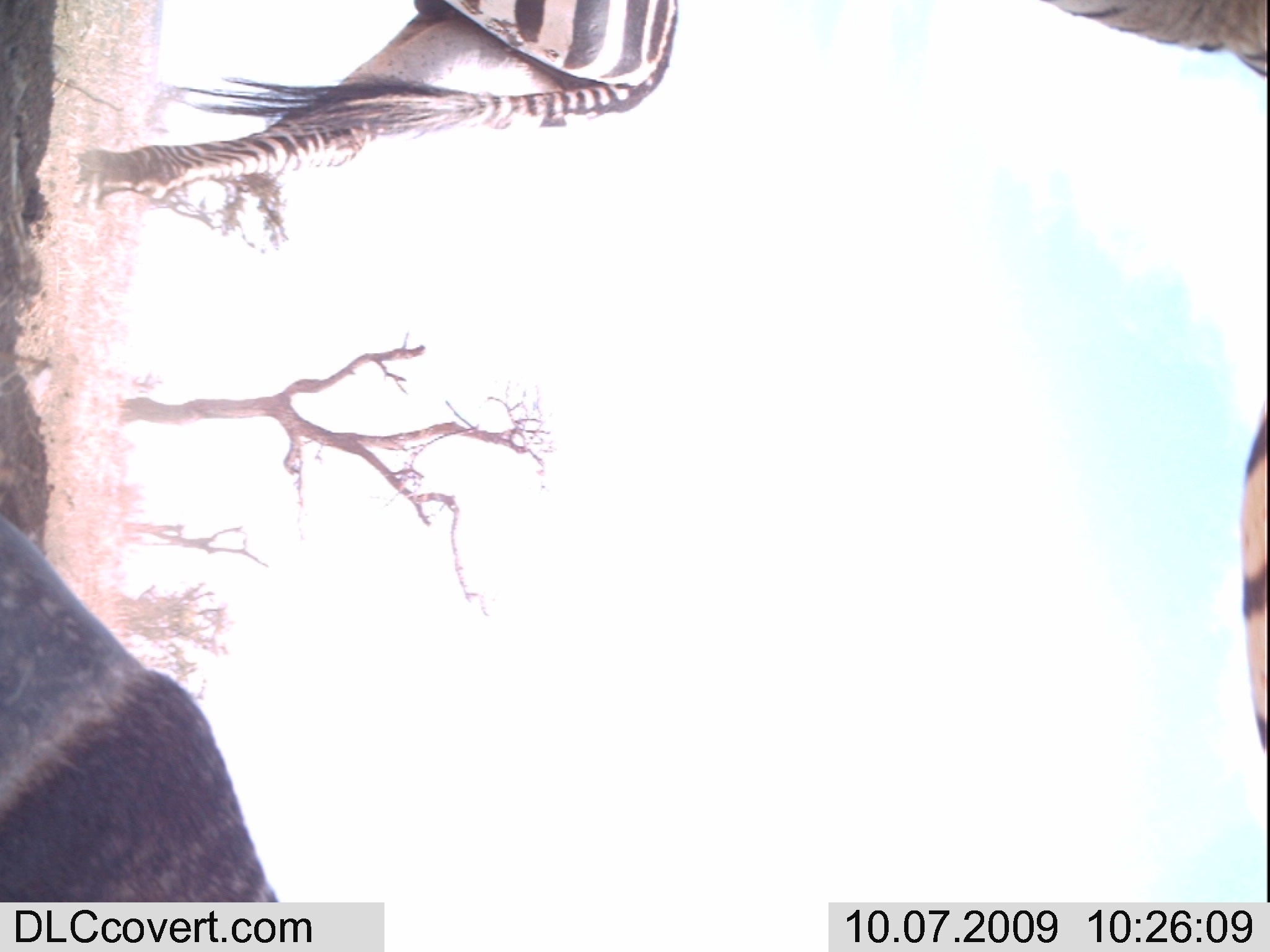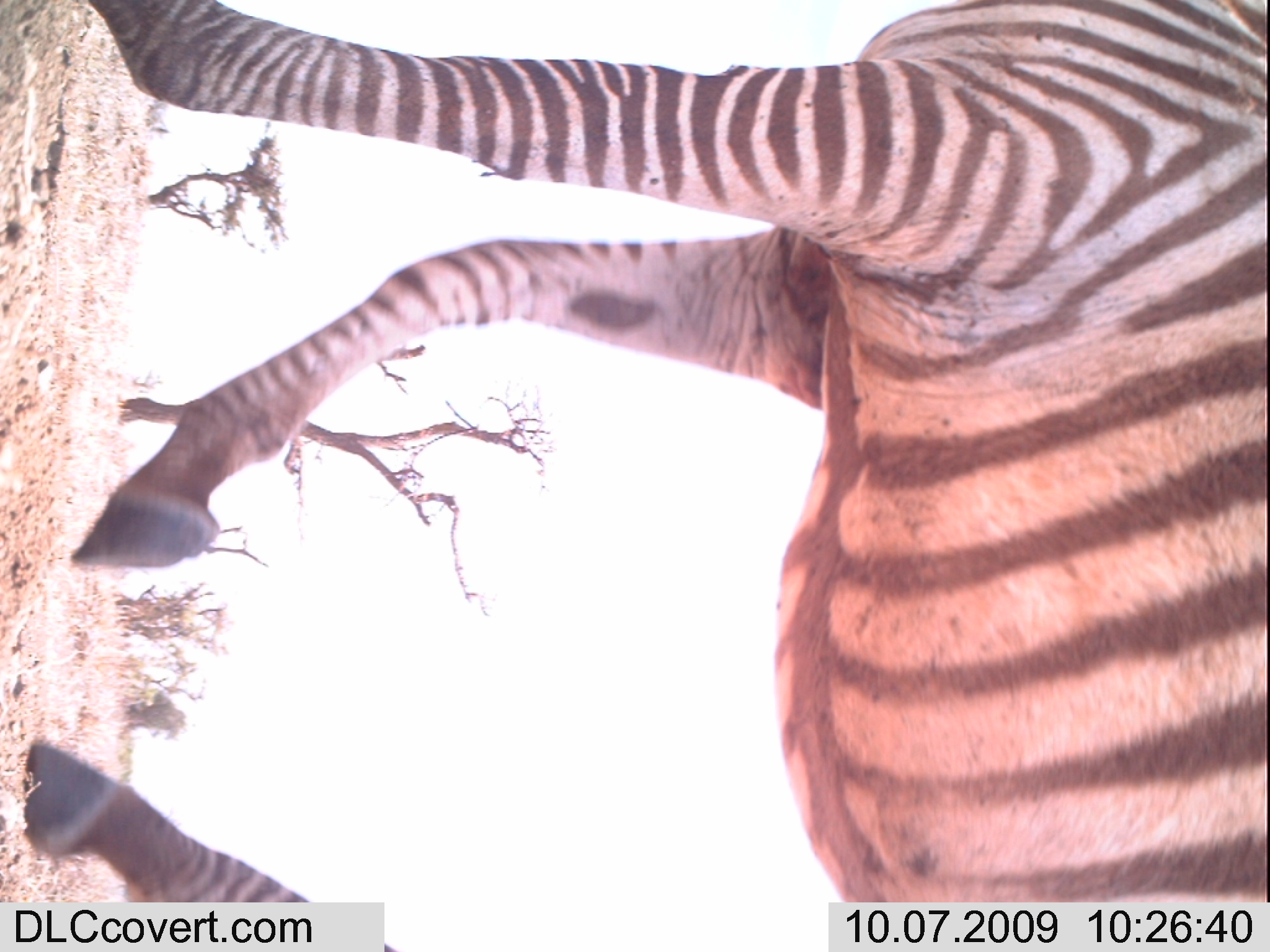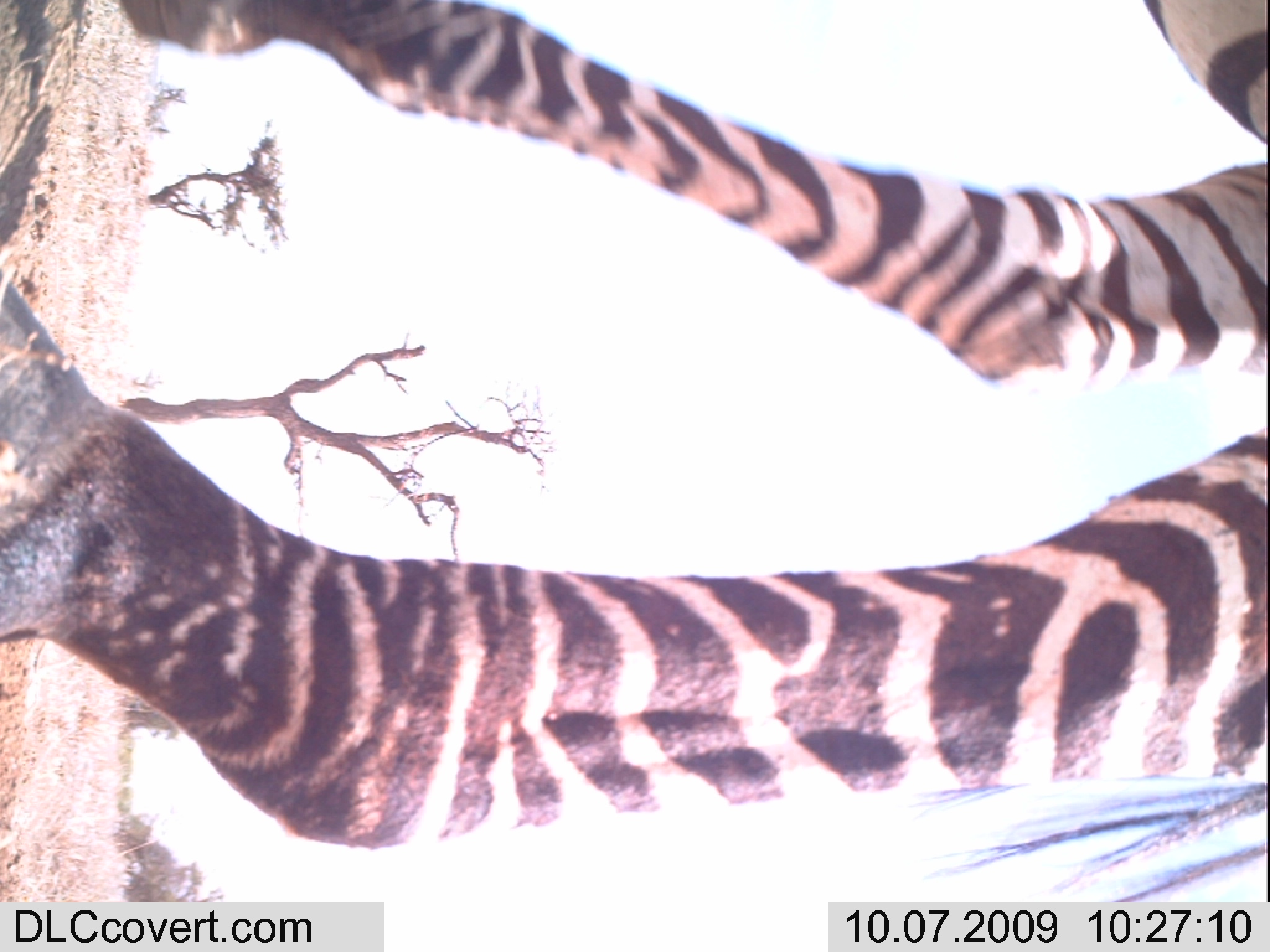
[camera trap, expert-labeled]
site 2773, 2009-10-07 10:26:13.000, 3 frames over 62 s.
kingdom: Animalia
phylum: Chordata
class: Mammalia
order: Perissodactyla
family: Equidae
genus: Equus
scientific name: Equus quagga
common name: plains zebra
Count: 2.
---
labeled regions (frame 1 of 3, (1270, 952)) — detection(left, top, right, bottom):
equus quagga: detection(0, 0, 1270, 951)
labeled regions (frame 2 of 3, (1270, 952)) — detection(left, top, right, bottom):
equus quagga: detection(16, 1, 1270, 952)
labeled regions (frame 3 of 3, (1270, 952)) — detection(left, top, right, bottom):
equus quagga: detection(1, 0, 1270, 950)